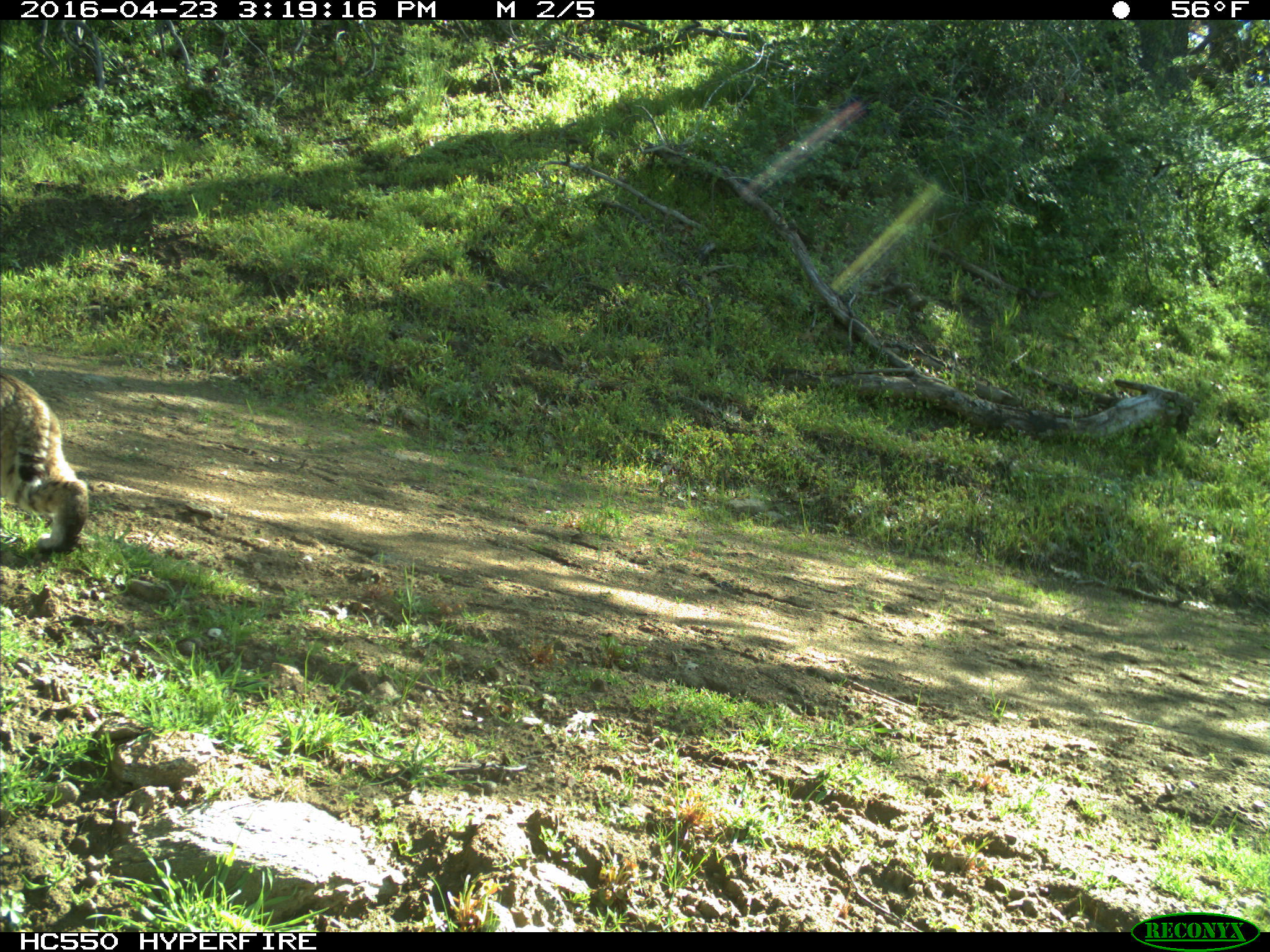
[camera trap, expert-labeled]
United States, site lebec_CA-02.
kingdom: Animalia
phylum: Chordata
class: Mammalia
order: Carnivora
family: Felidae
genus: Lynx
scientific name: Lynx rufus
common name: bobcat